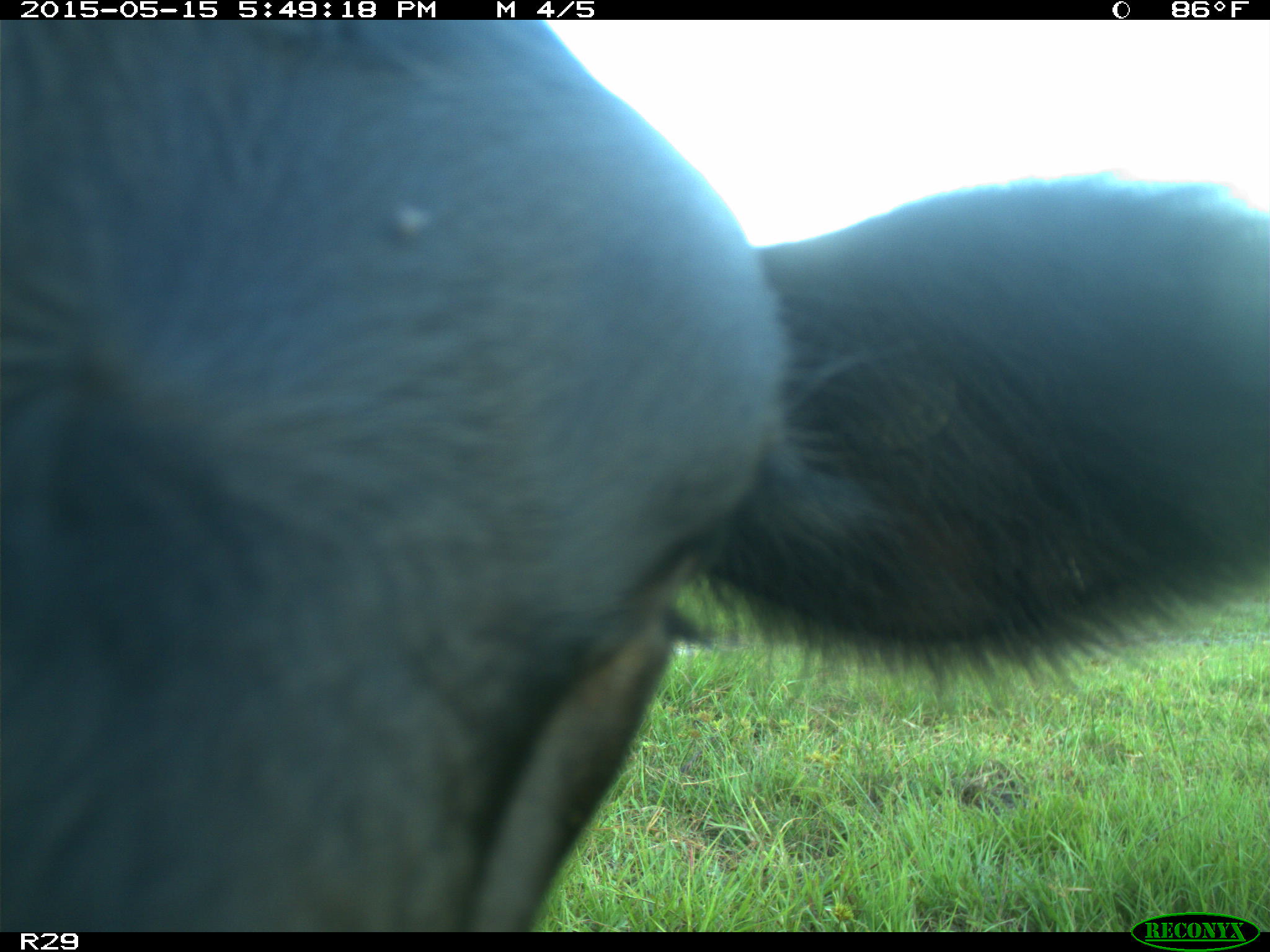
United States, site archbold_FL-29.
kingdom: Animalia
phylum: Chordata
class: Mammalia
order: Artiodactyla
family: Bovidae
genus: Bos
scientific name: Bos taurus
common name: domestic cow